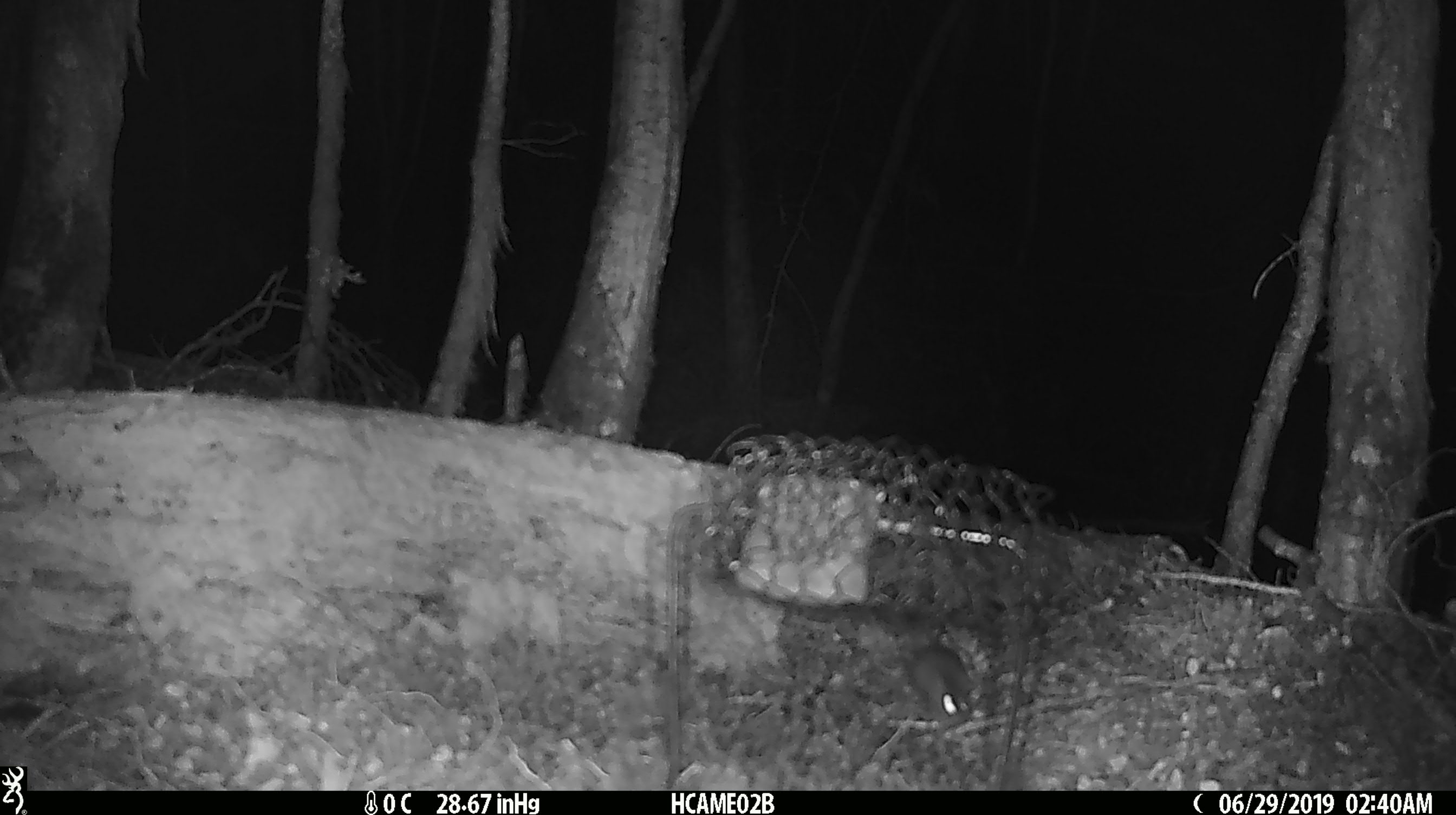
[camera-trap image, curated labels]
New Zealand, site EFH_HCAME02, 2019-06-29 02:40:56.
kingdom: Animalia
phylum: Chordata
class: Mammalia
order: Rodentia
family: Muridae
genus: Mus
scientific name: Mus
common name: mouse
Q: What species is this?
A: Mouse (Mus).